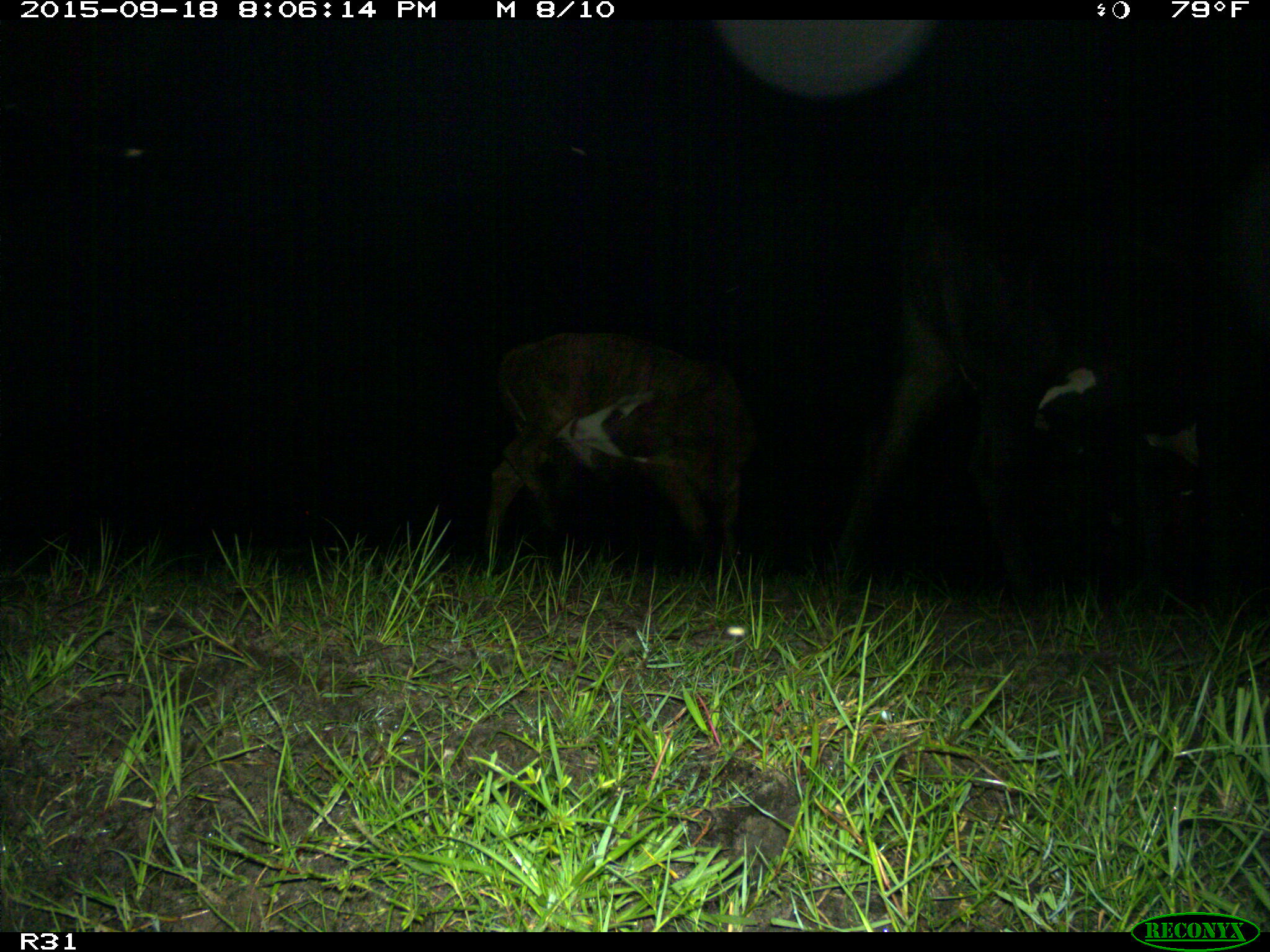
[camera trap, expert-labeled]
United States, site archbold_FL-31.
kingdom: Animalia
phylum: Chordata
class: Mammalia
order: Artiodactyla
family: Bovidae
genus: Bos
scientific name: Bos taurus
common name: domestic cow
Bos taurus (domestic cow).